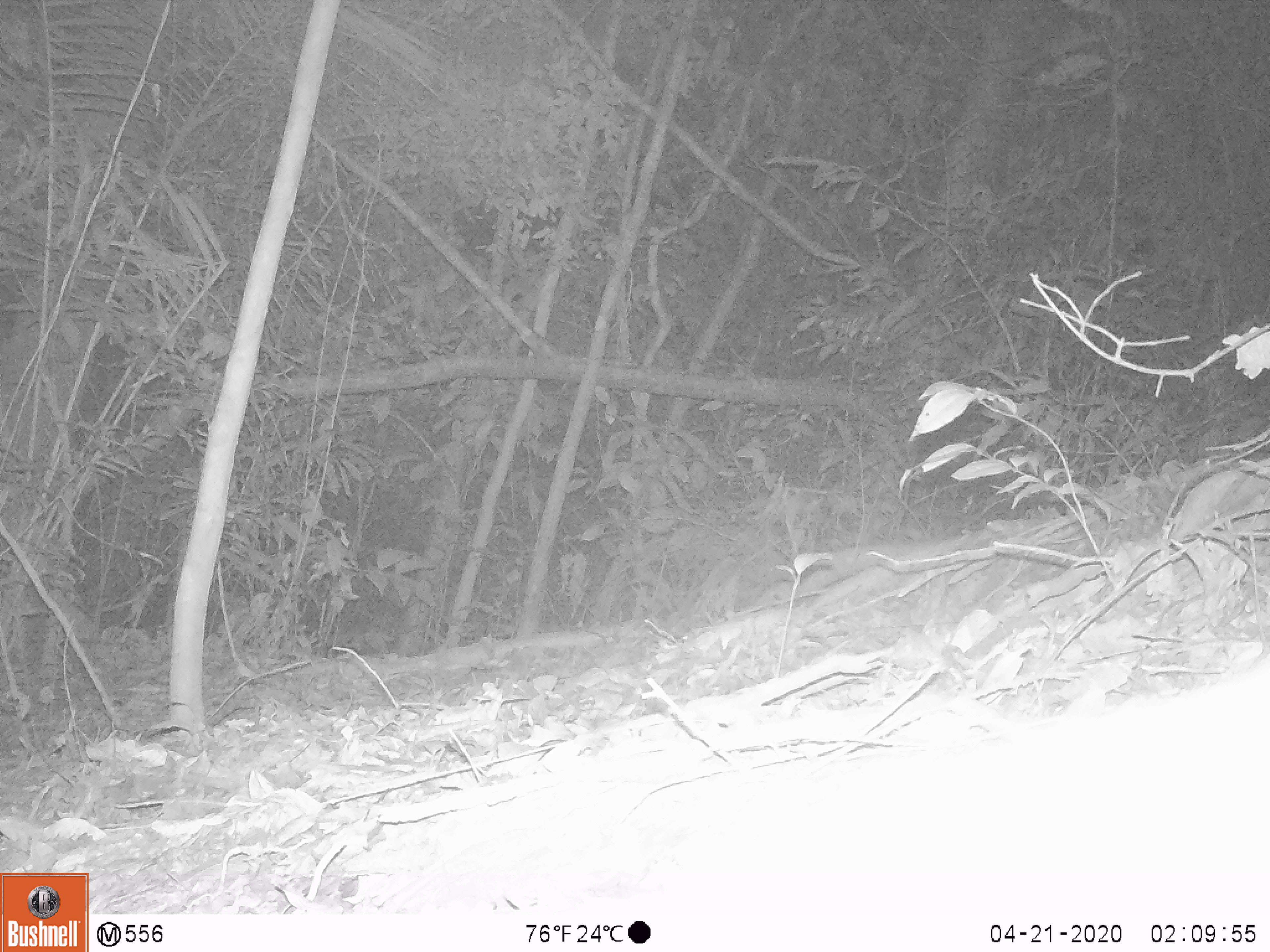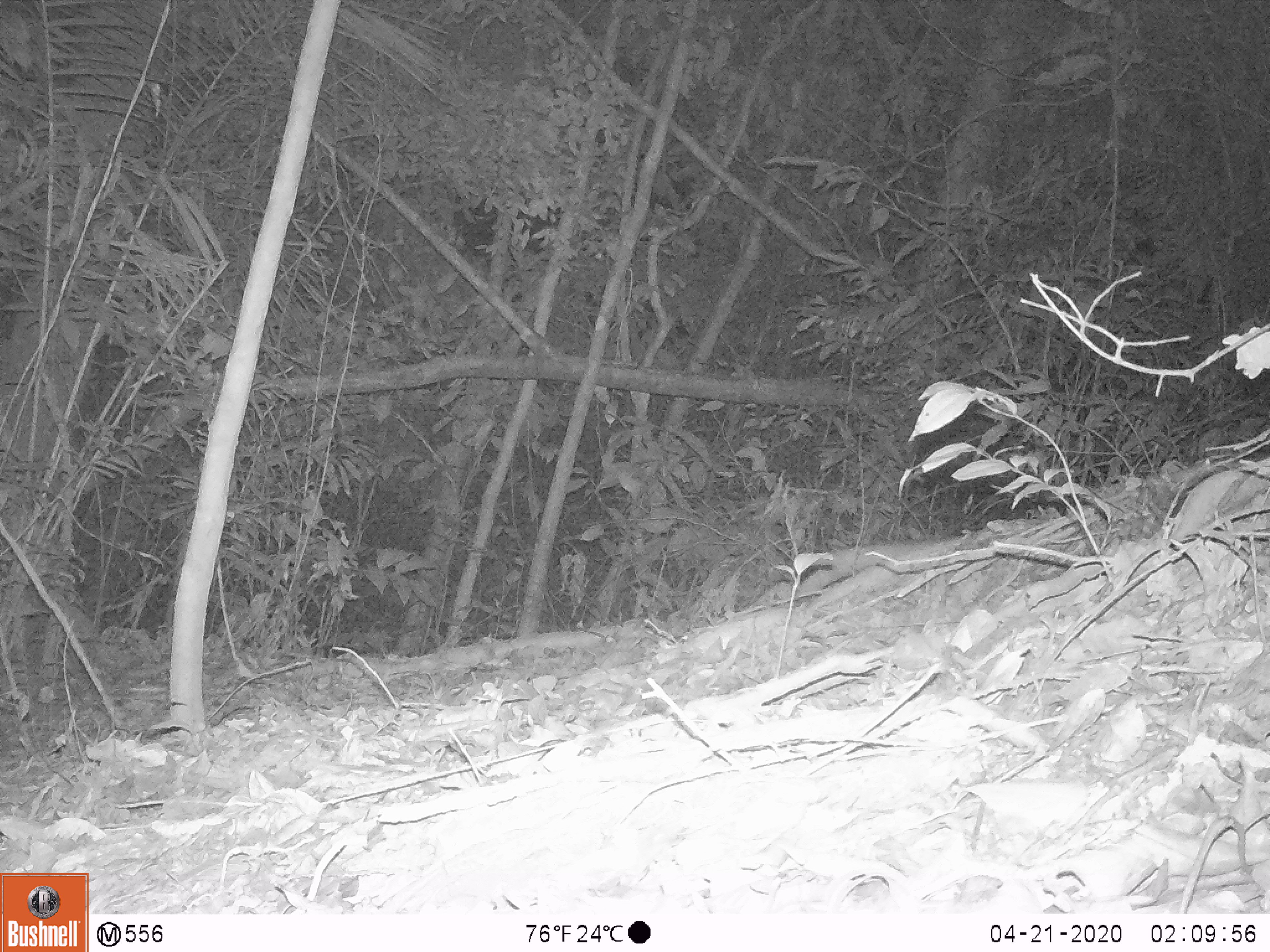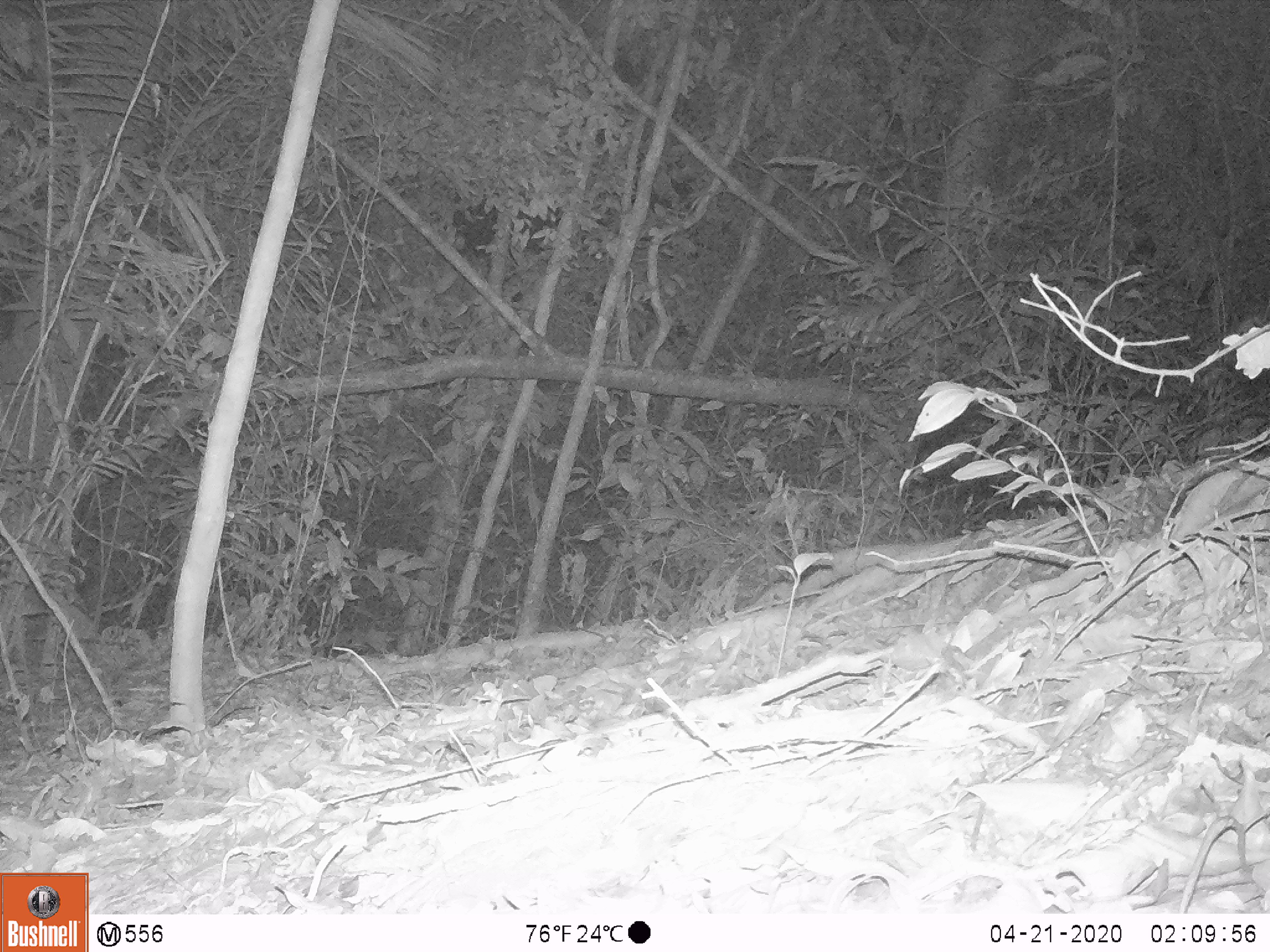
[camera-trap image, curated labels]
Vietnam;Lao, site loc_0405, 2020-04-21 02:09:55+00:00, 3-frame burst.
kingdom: Animalia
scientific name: Animalia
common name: animal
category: unidentified animal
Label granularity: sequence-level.